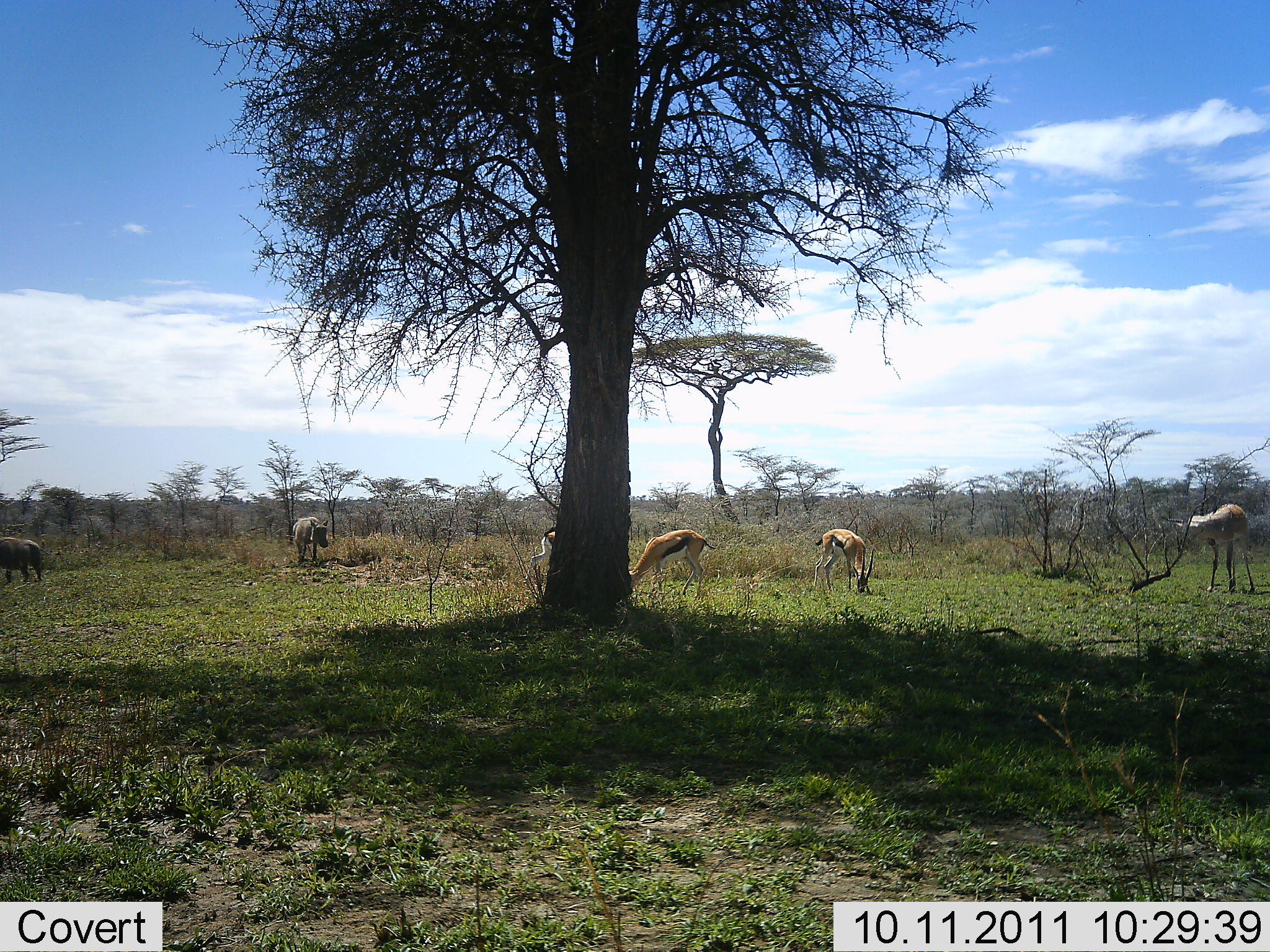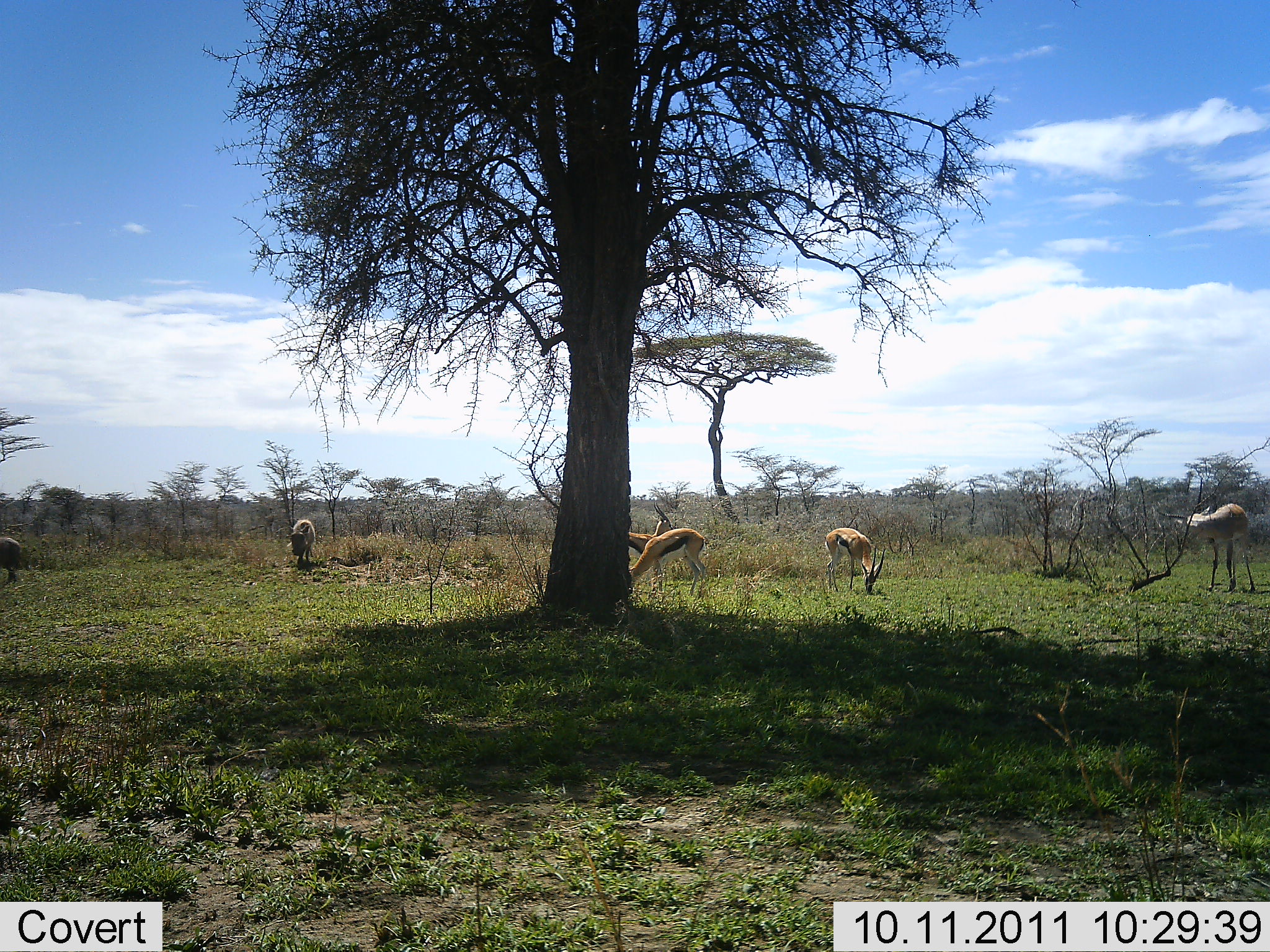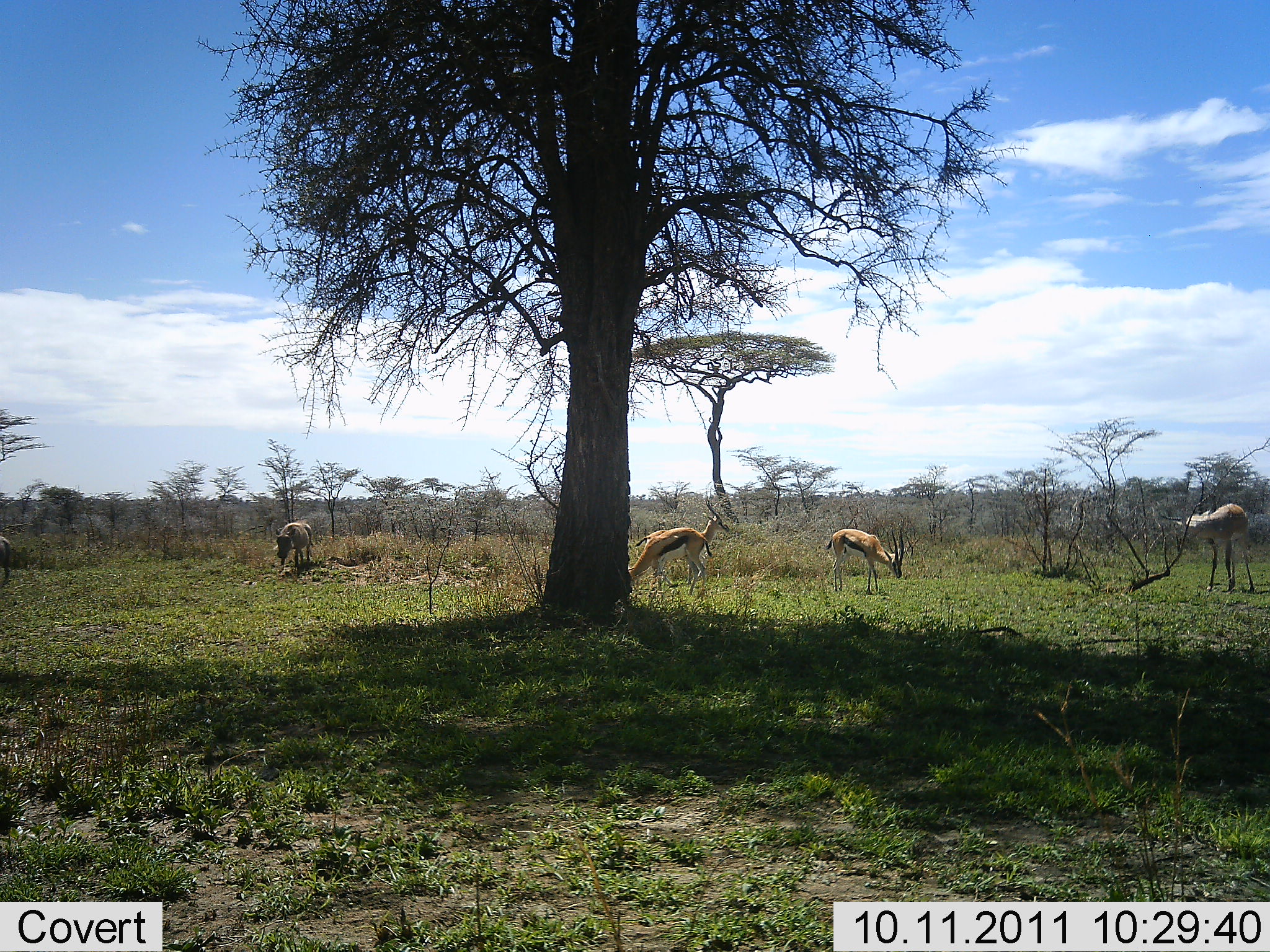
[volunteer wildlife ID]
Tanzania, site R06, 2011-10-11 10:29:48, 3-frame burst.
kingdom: Animalia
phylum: Chordata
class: Mammalia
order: Artiodactyla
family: Bovidae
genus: Eudorcas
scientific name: Eudorcas thomsonii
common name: thomson's gazelle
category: gazellethomsons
Gazellethomsons (thomson's gazelle) (Eudorcas thomsonii), count 4. Behavior (volunteer vote fractions): standing 58%, resting 0%, moving 25%, interacting 0%. Young present (vote fraction): 0%. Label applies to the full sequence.